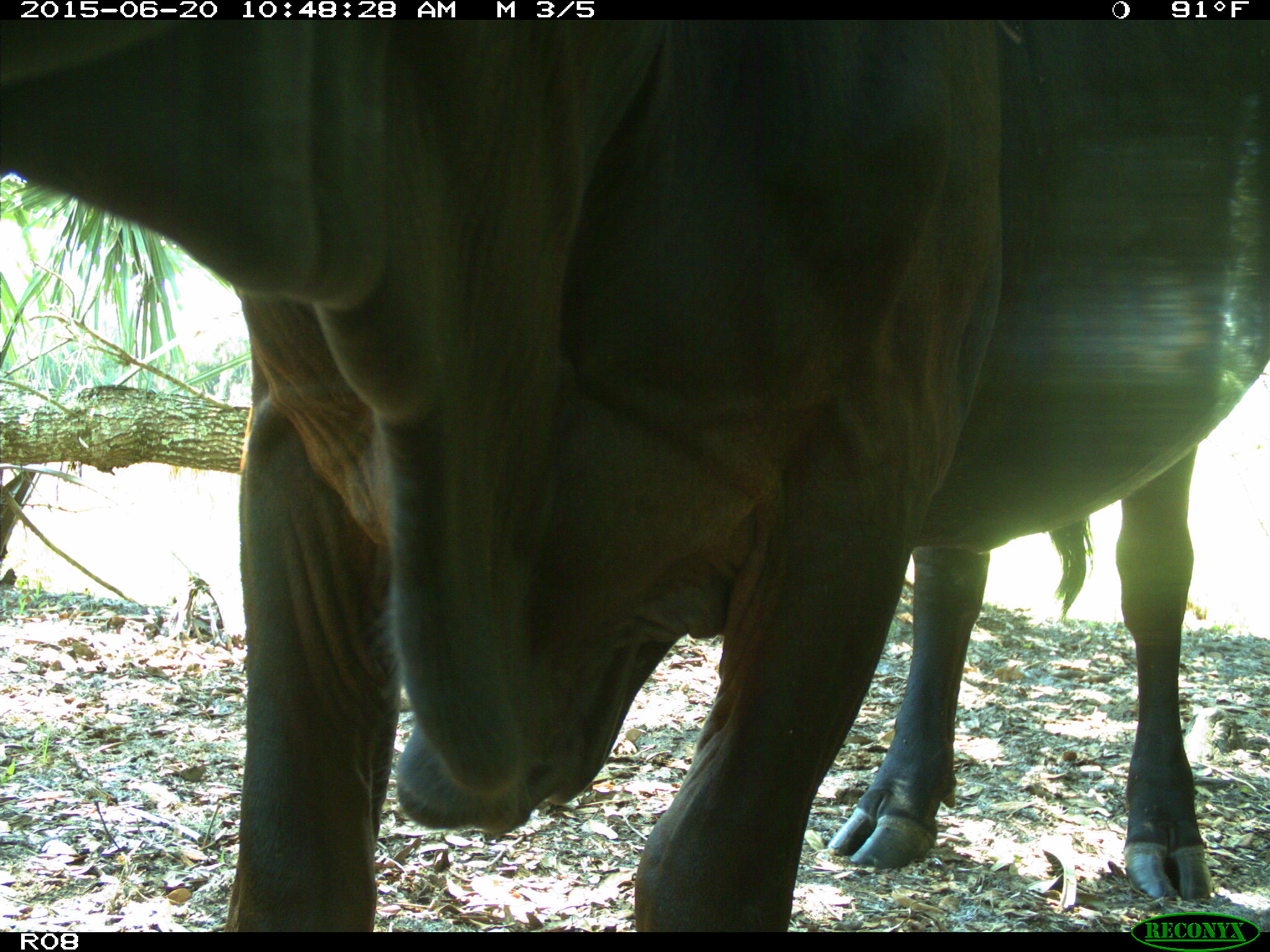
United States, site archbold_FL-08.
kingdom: Animalia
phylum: Chordata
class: Mammalia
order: Artiodactyla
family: Bovidae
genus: Bos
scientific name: Bos taurus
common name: domestic cow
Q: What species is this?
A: Bos taurus (domestic cow).